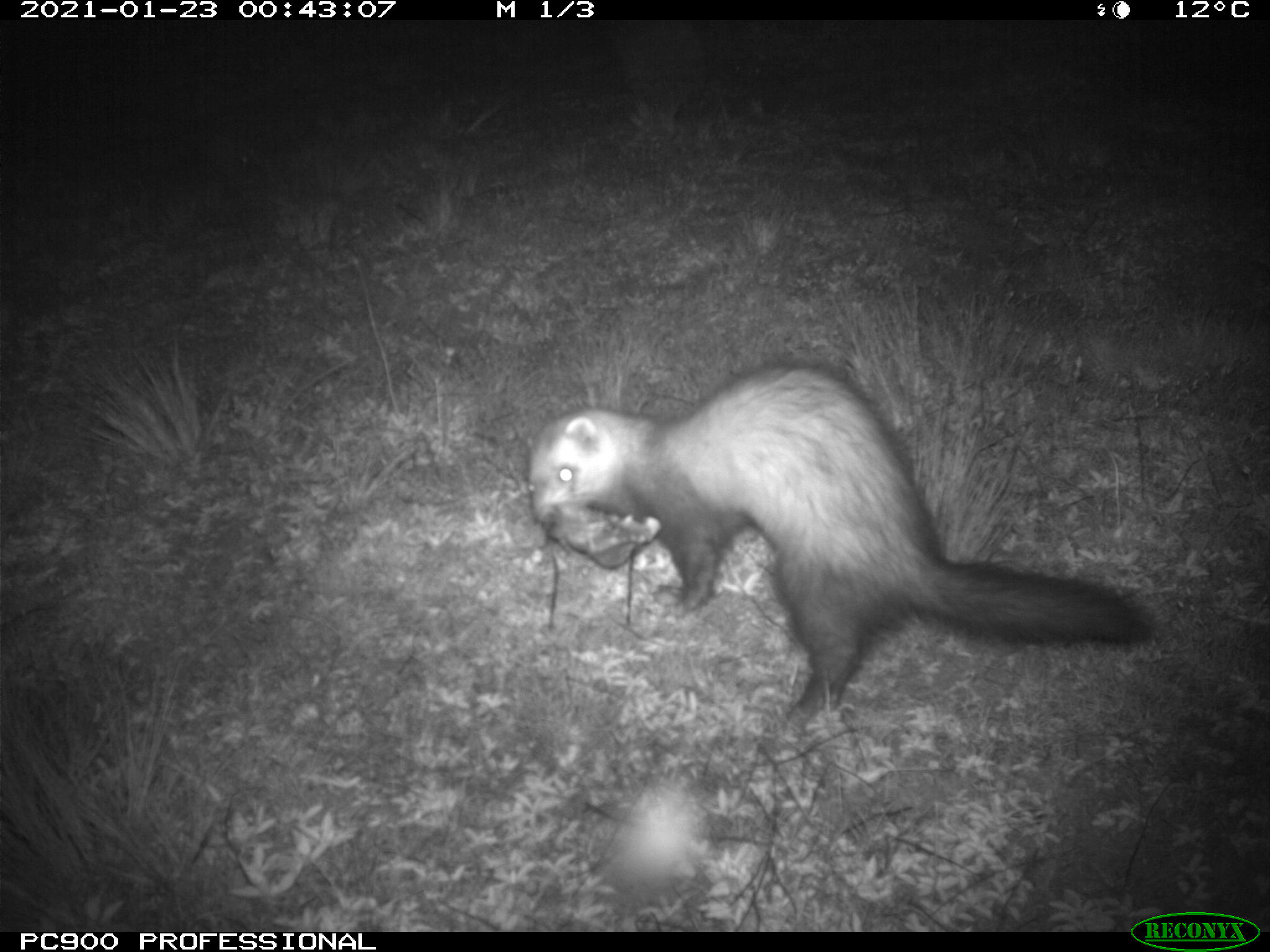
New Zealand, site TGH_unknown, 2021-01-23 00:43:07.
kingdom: Animalia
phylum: Chordata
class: Mammalia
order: Carnivora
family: Mustelidae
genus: Mustela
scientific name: Mustela furo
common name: ferret